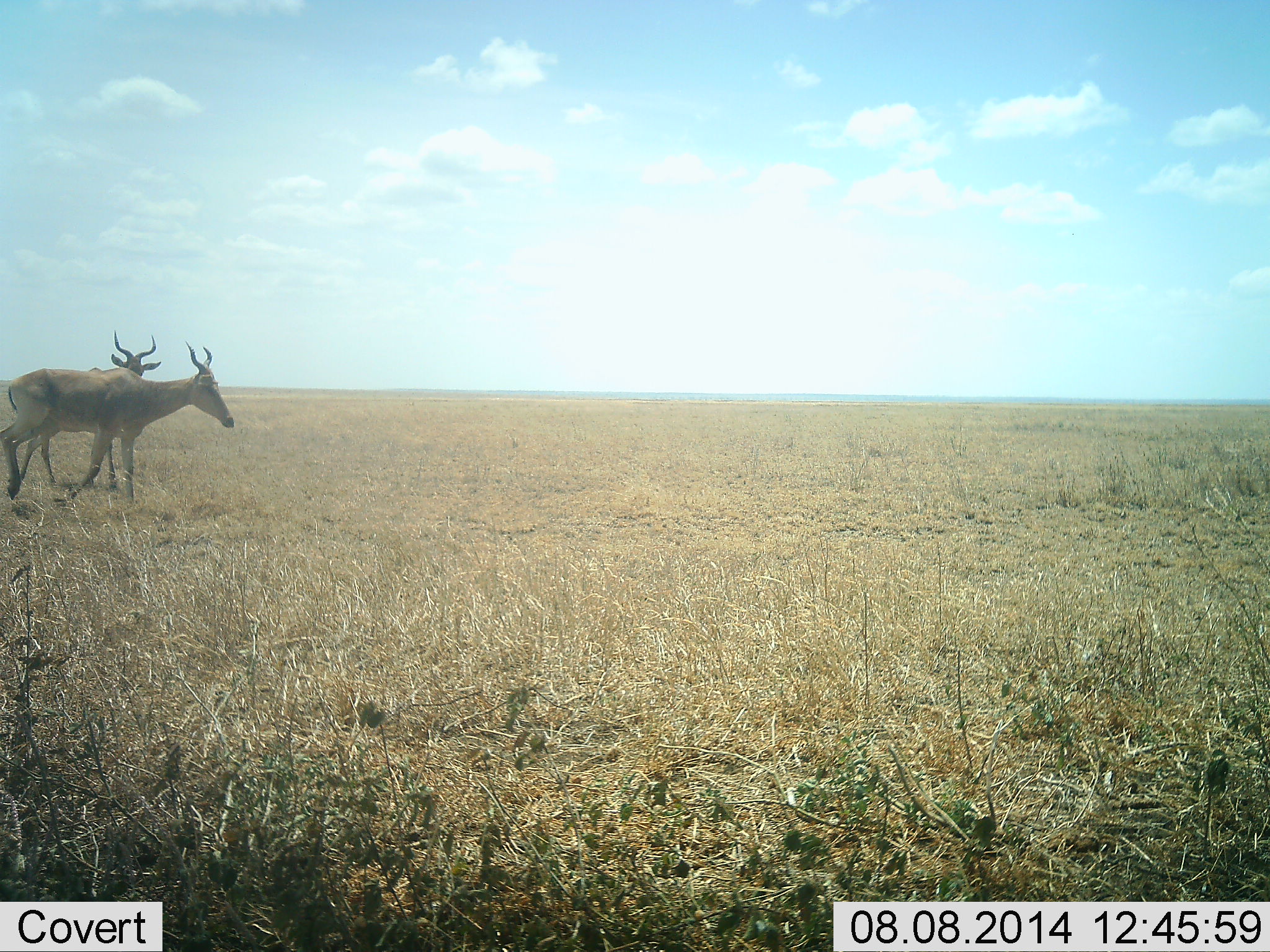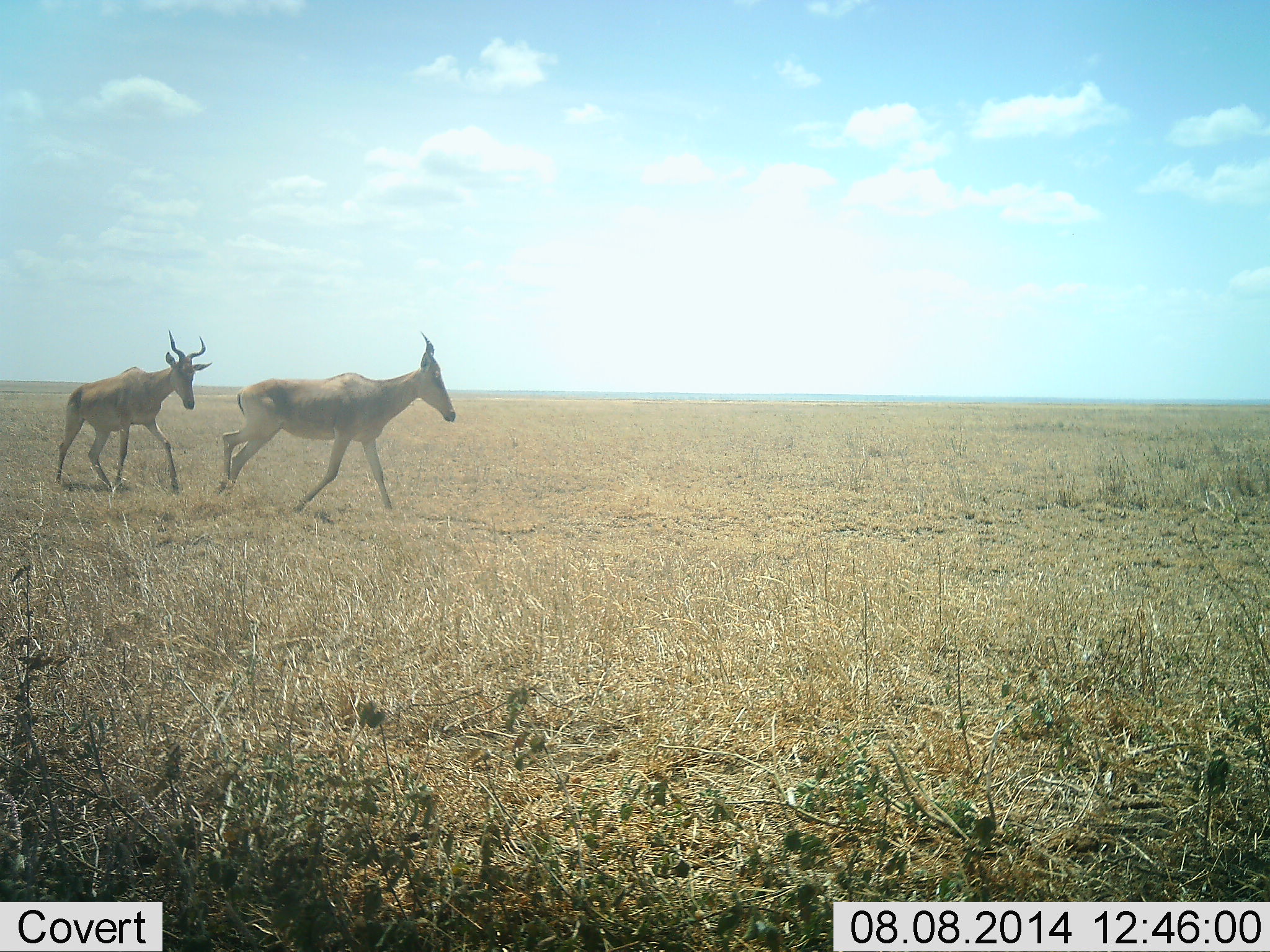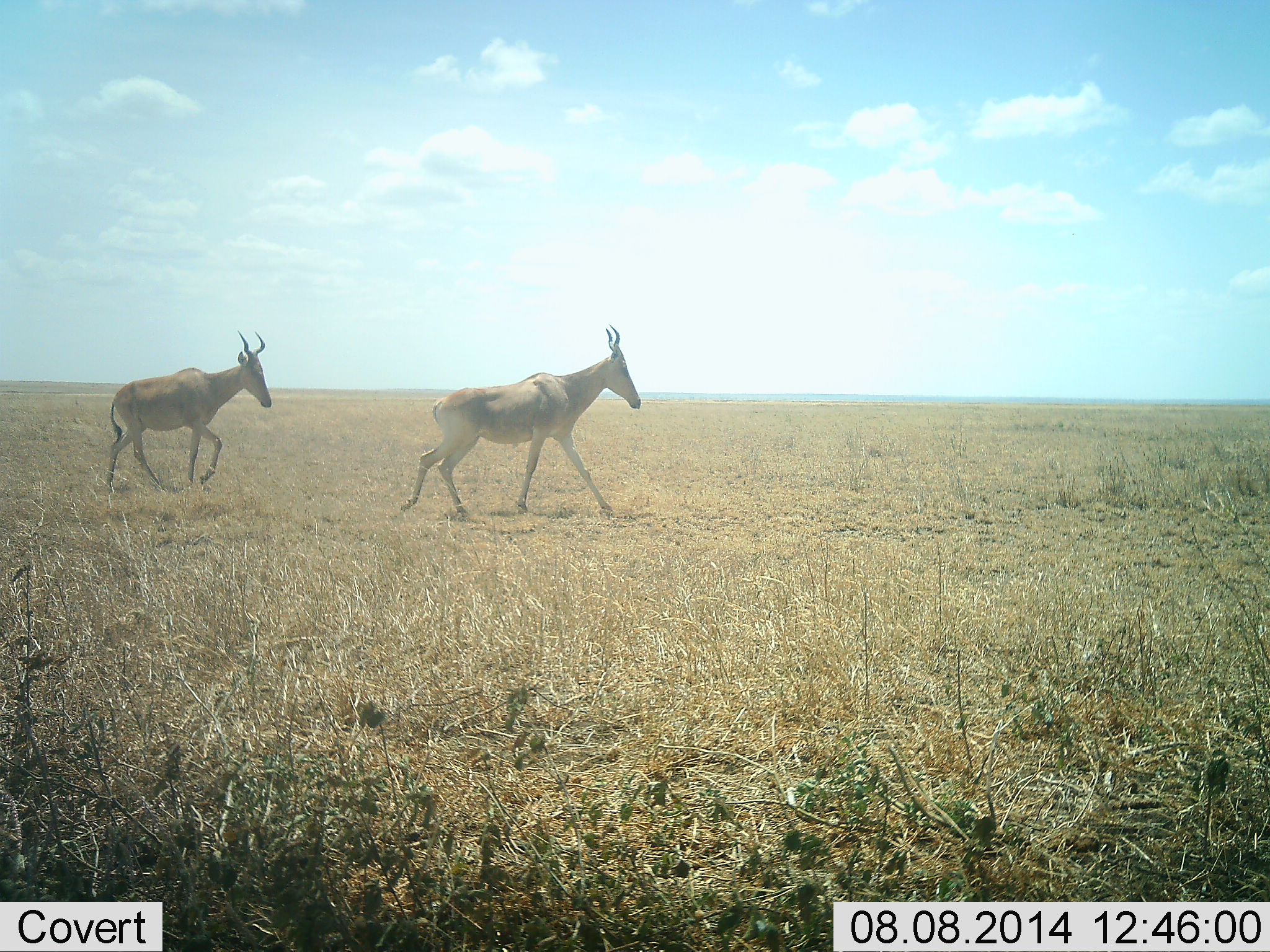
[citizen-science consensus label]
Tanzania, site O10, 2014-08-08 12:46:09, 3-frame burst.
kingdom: Animalia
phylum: Chordata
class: Mammalia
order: Artiodactyla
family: Bovidae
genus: Alcelaphus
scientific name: Alcelaphus buselaphus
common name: hartebeest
Hartebeest (Alcelaphus buselaphus), count 2. Behavior (volunteer vote fractions): standing 0%, resting 0%, moving 100%, interacting 0%. Young present (vote fraction): 0%. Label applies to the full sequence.